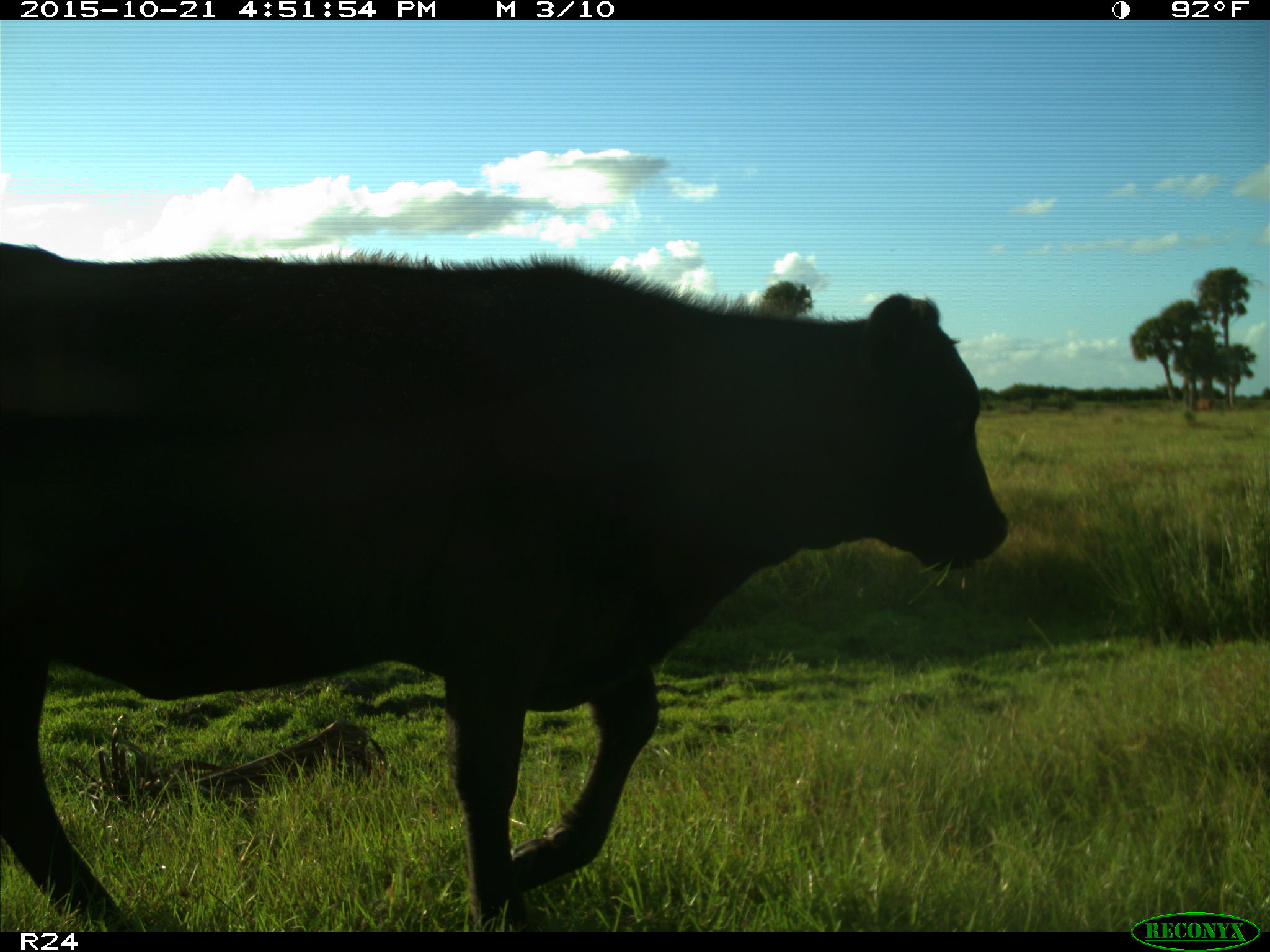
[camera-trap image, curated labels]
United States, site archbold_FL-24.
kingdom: Animalia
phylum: Chordata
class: Mammalia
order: Artiodactyla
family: Bovidae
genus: Bos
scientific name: Bos taurus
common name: domestic cow